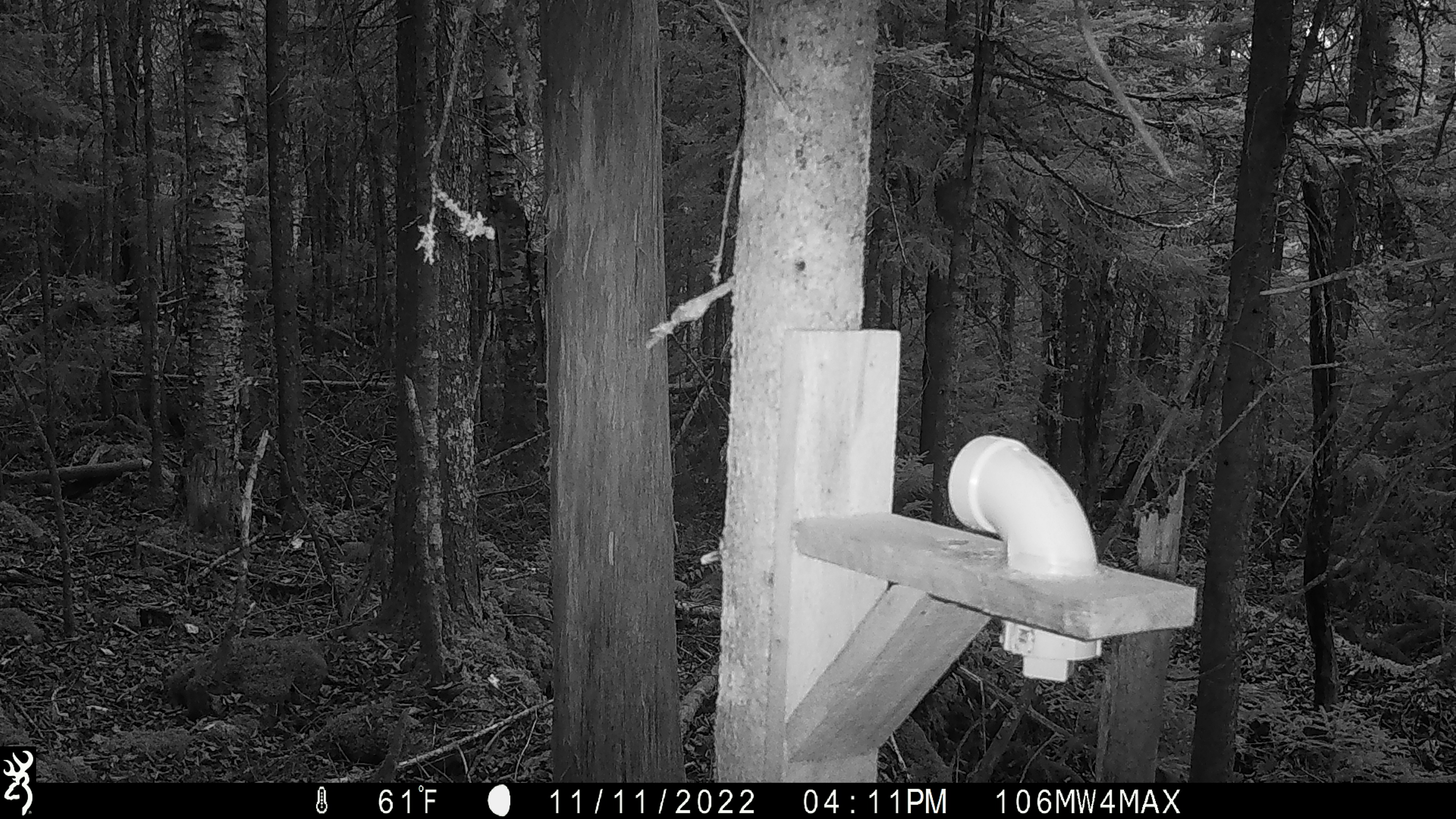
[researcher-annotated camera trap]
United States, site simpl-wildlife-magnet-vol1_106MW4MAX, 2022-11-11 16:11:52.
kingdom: Animalia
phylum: Chordata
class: Mammalia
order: Rodentia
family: Sciuridae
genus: Tamiasciurus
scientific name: Tamiasciurus hudsonicus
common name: red squirrel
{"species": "red squirrel (Tamiasciurus hudsonicus)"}